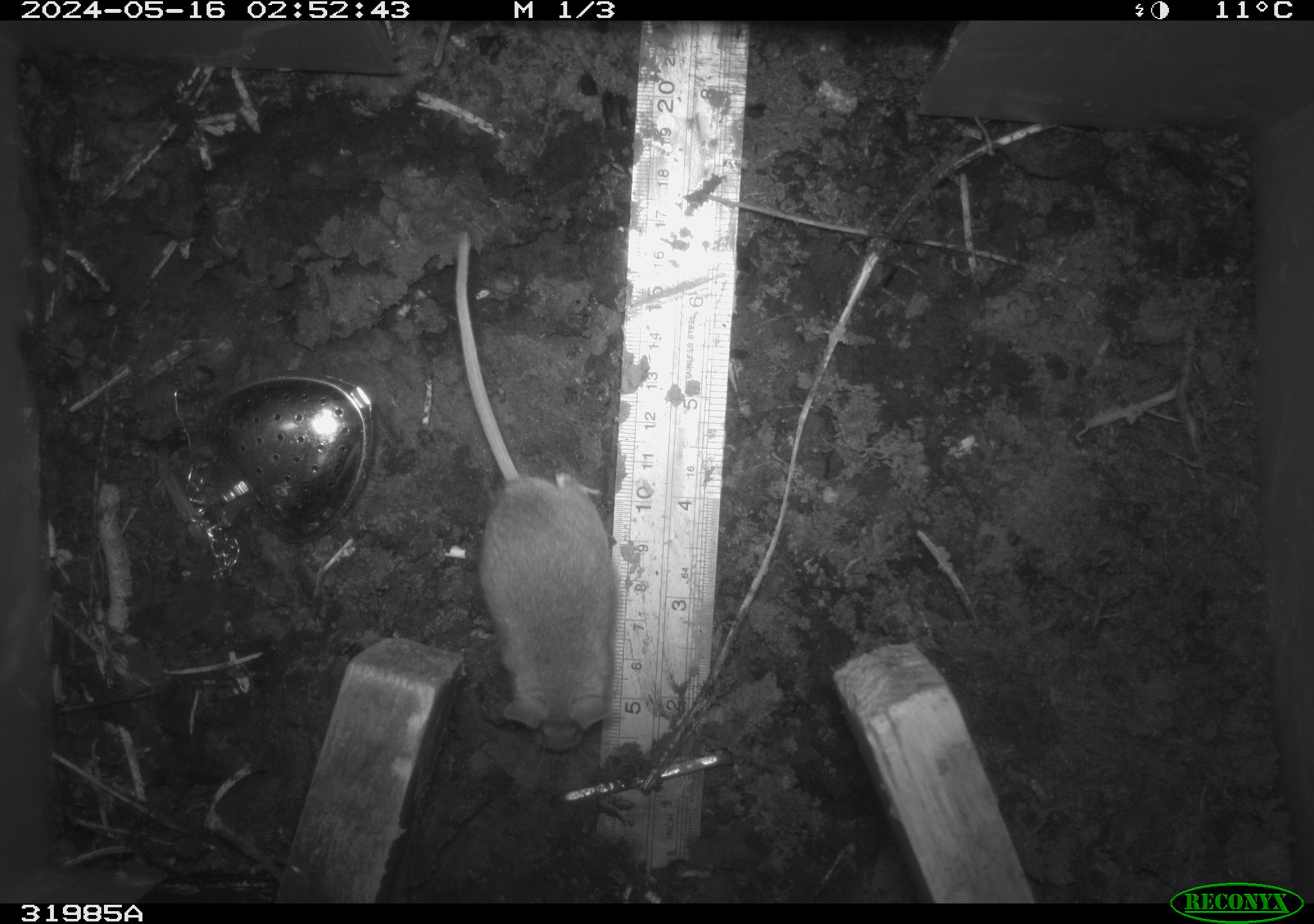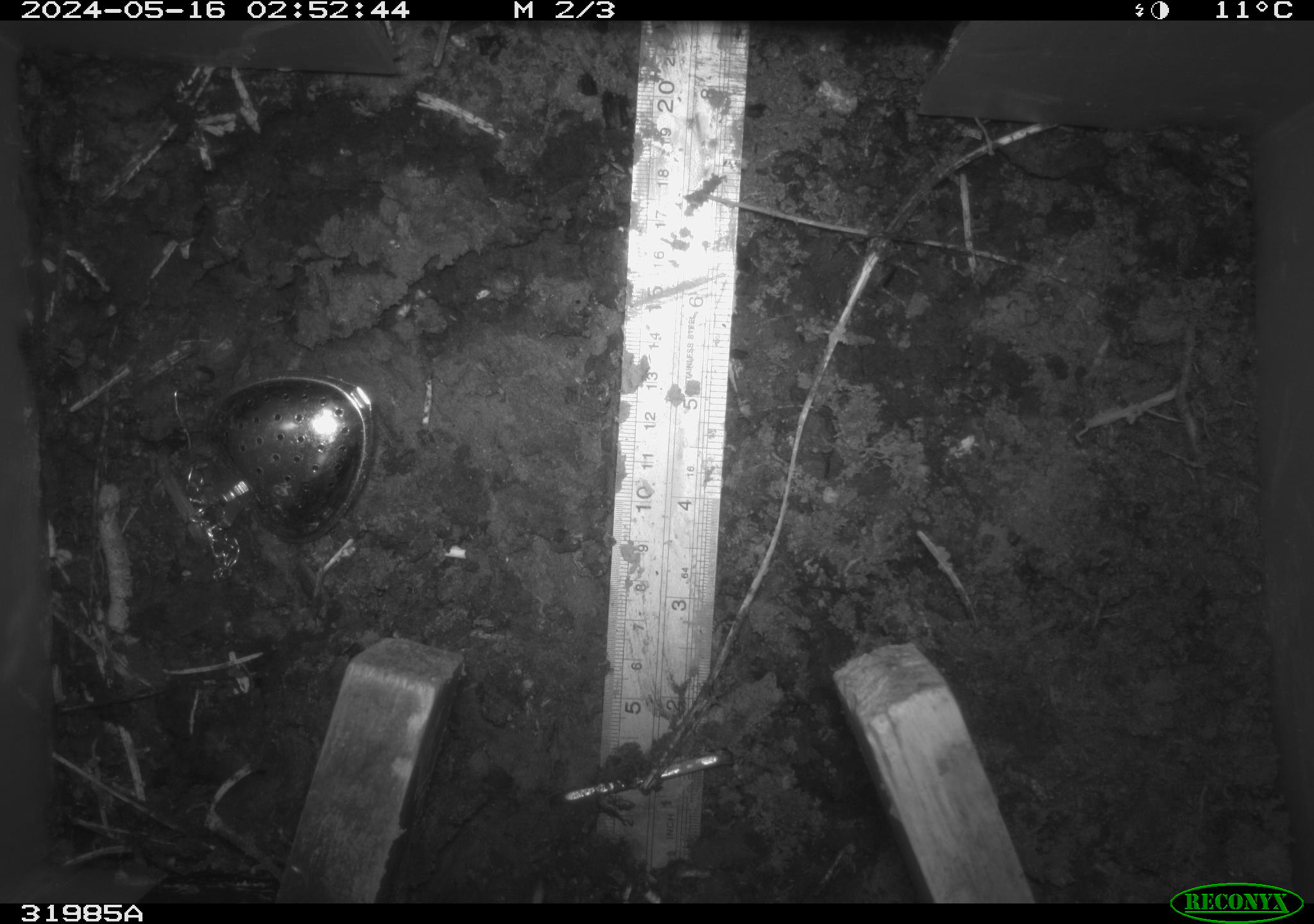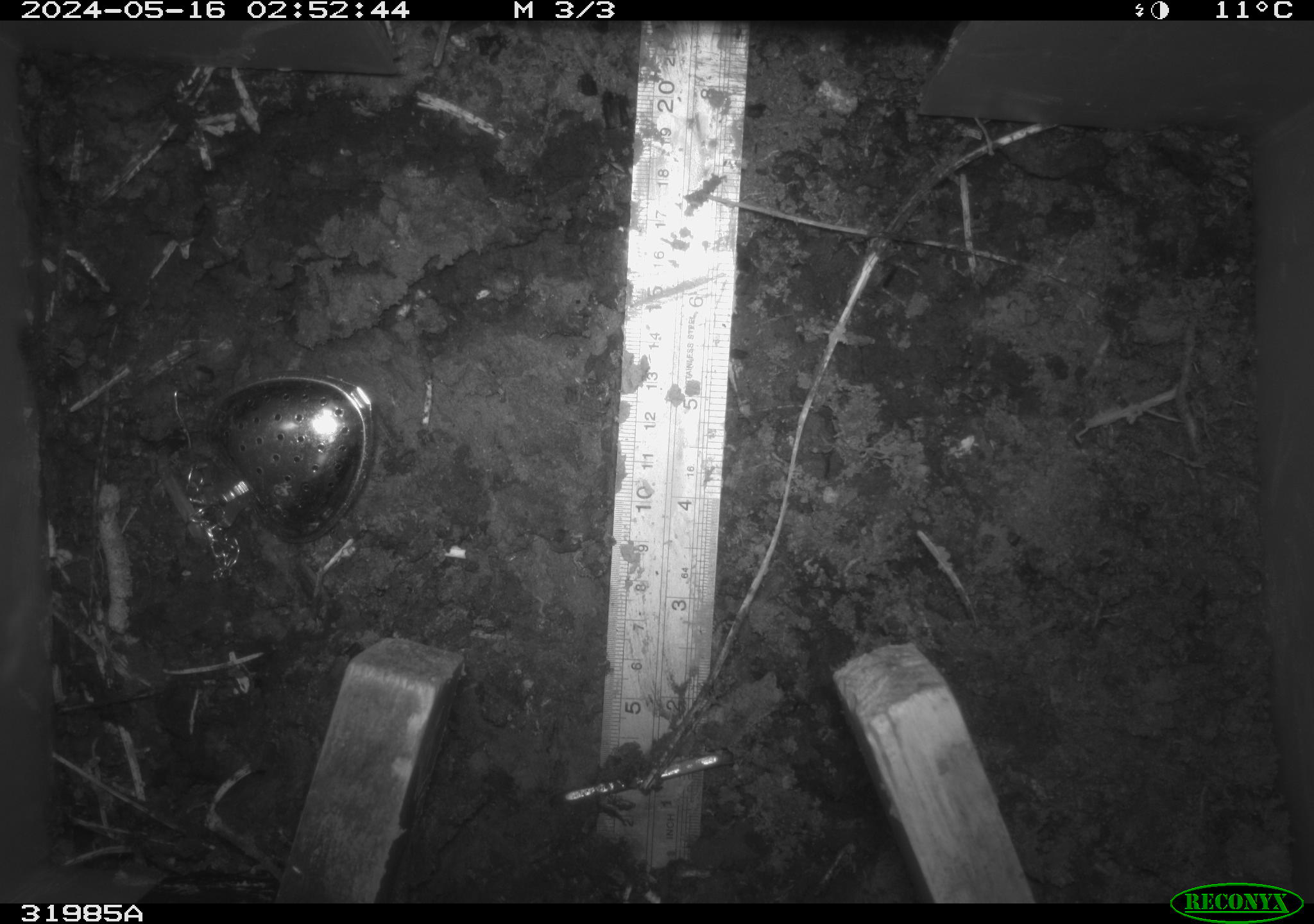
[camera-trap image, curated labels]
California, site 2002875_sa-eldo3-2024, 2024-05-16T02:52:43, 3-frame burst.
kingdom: Animalia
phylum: Chordata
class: Mammalia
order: Rodentia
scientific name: Rodentia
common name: mouse species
Mouse species (Rodentia).